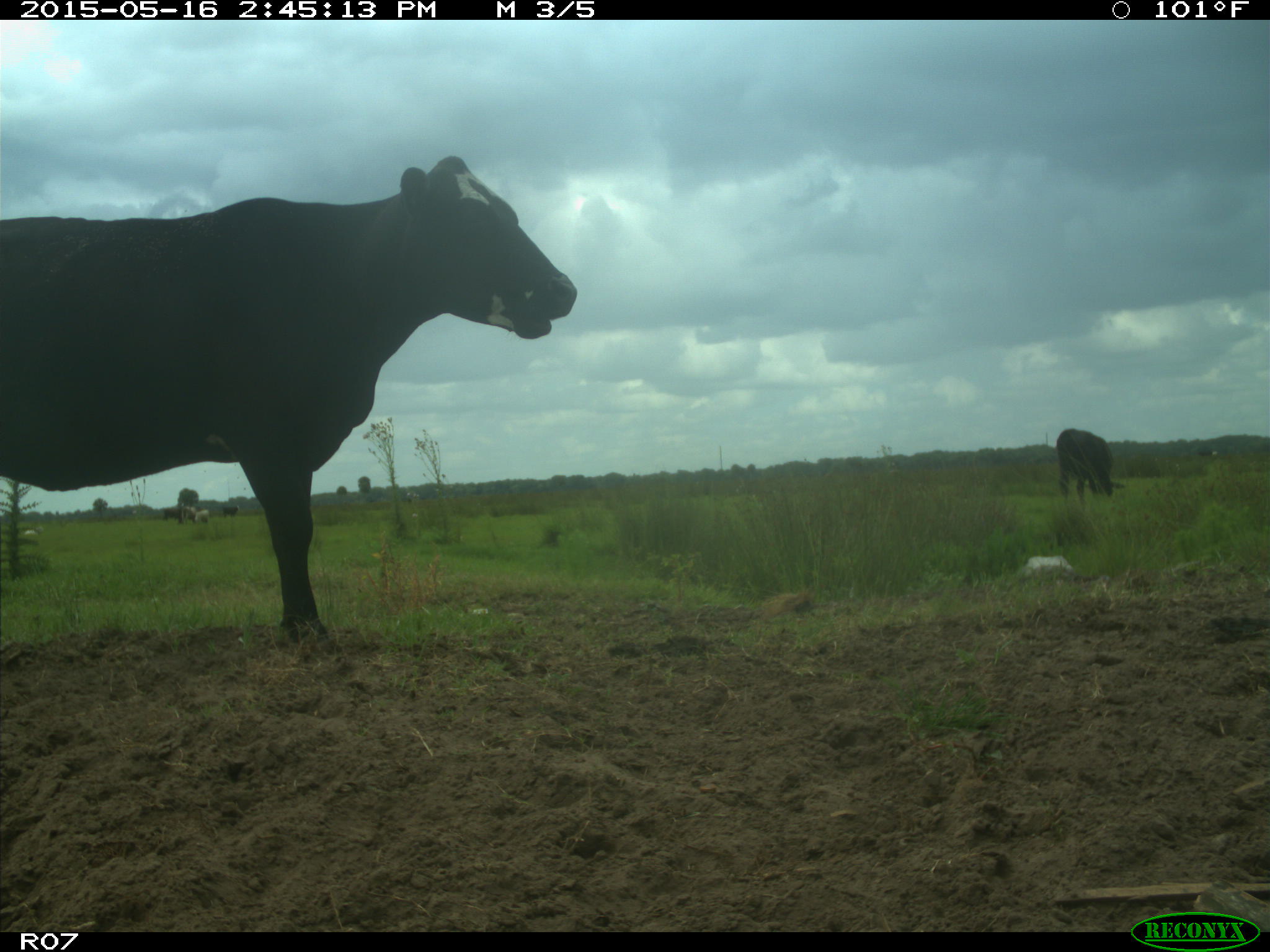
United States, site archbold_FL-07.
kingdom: Animalia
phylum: Chordata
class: Mammalia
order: Artiodactyla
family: Bovidae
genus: Bos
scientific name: Bos taurus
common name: domestic cow